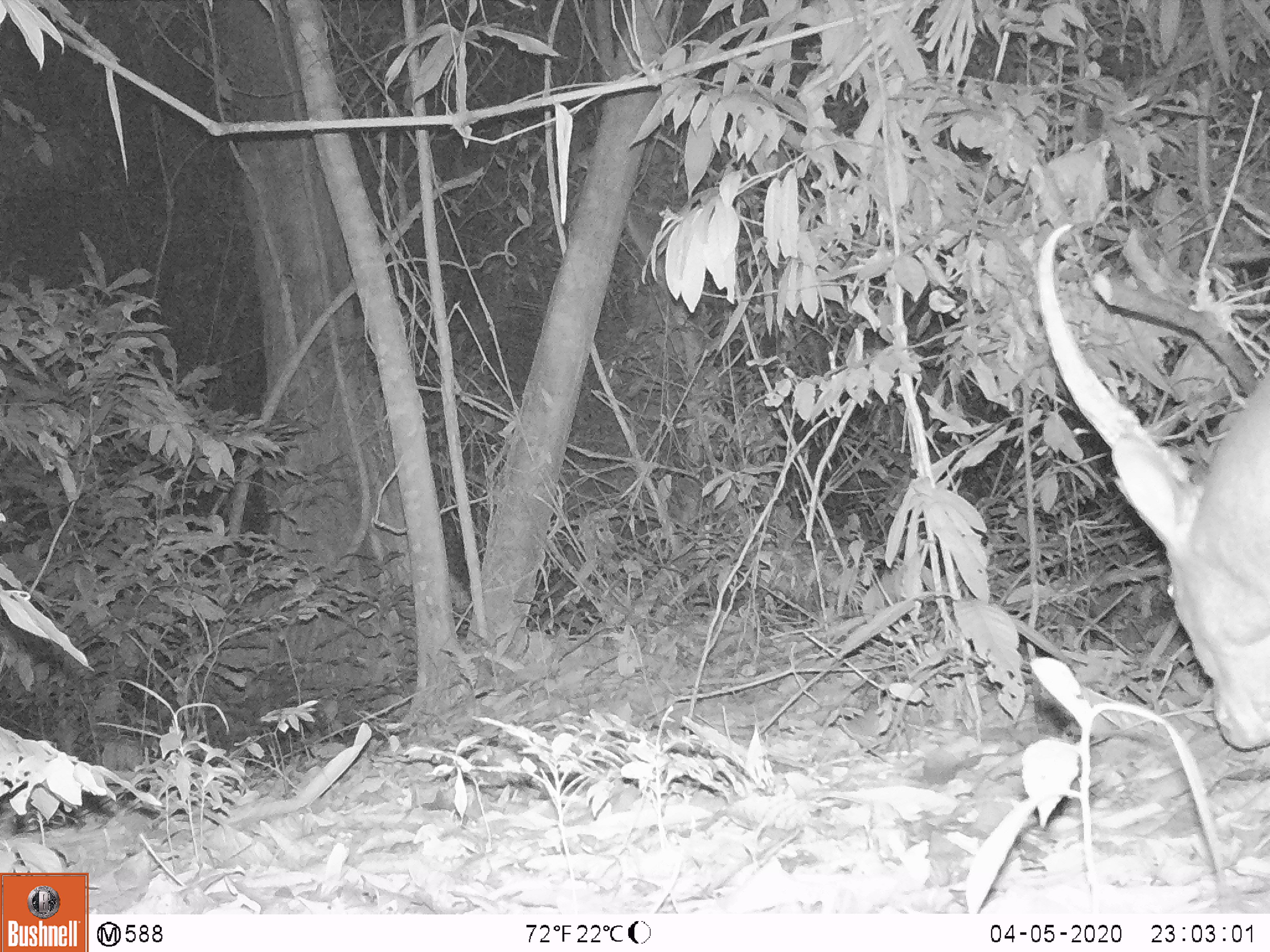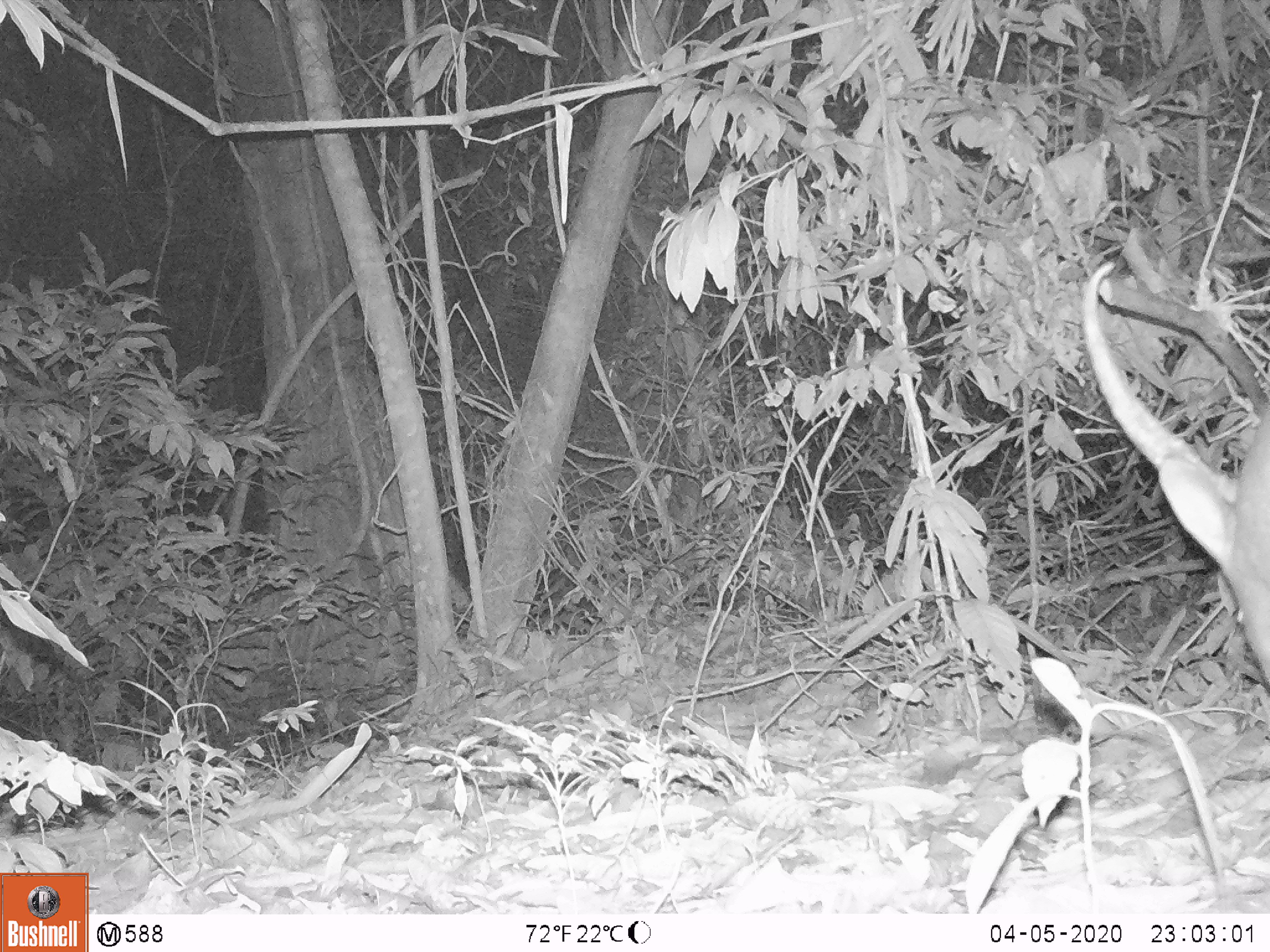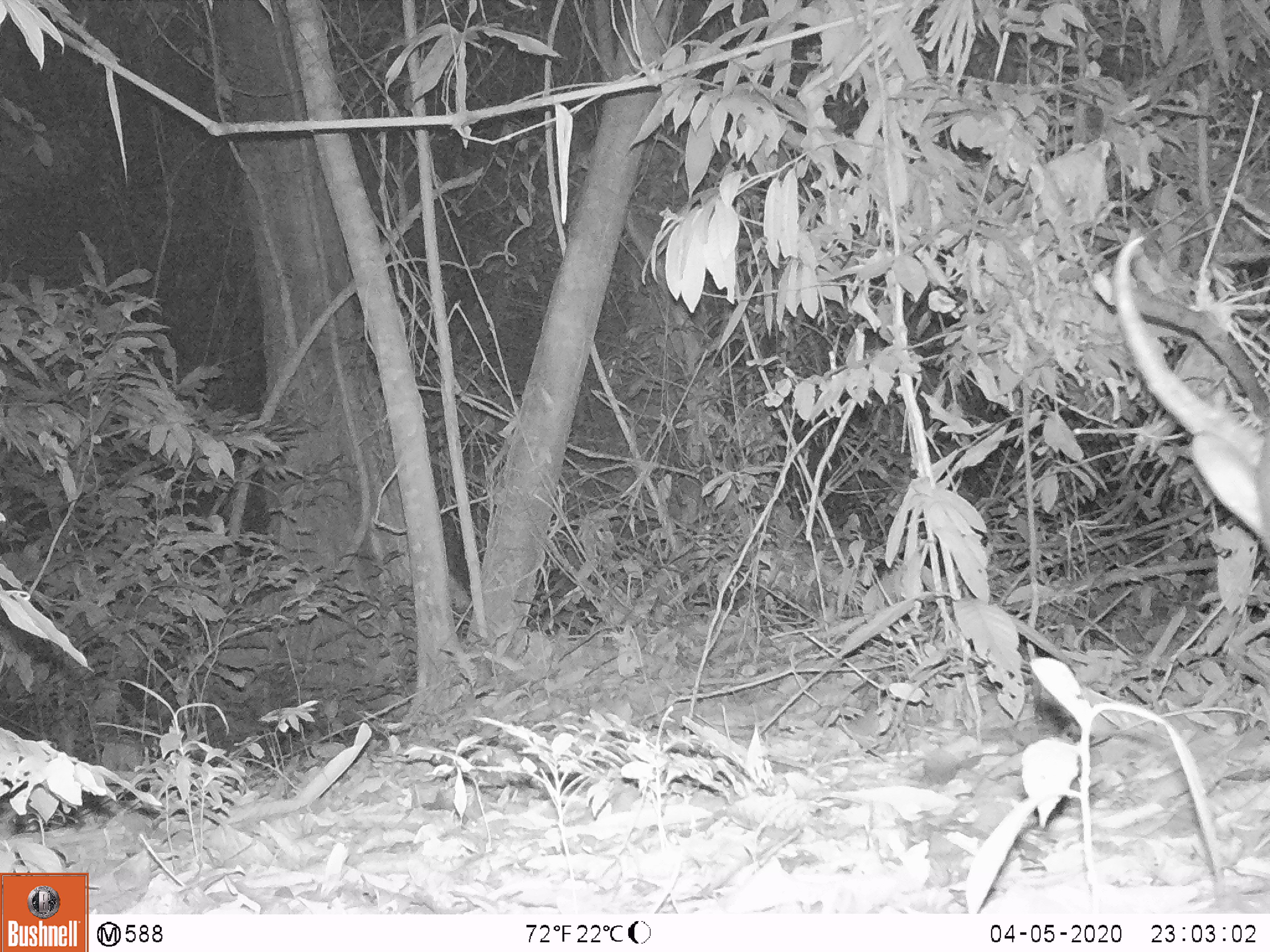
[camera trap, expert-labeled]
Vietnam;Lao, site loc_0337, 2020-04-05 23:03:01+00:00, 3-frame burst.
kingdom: Animalia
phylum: Chordata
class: Mammalia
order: Artiodactyla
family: Cervidae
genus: Muntiacus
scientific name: Muntiacus vuquangensis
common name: large-antlered muntjac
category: large antlered muntjac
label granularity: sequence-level